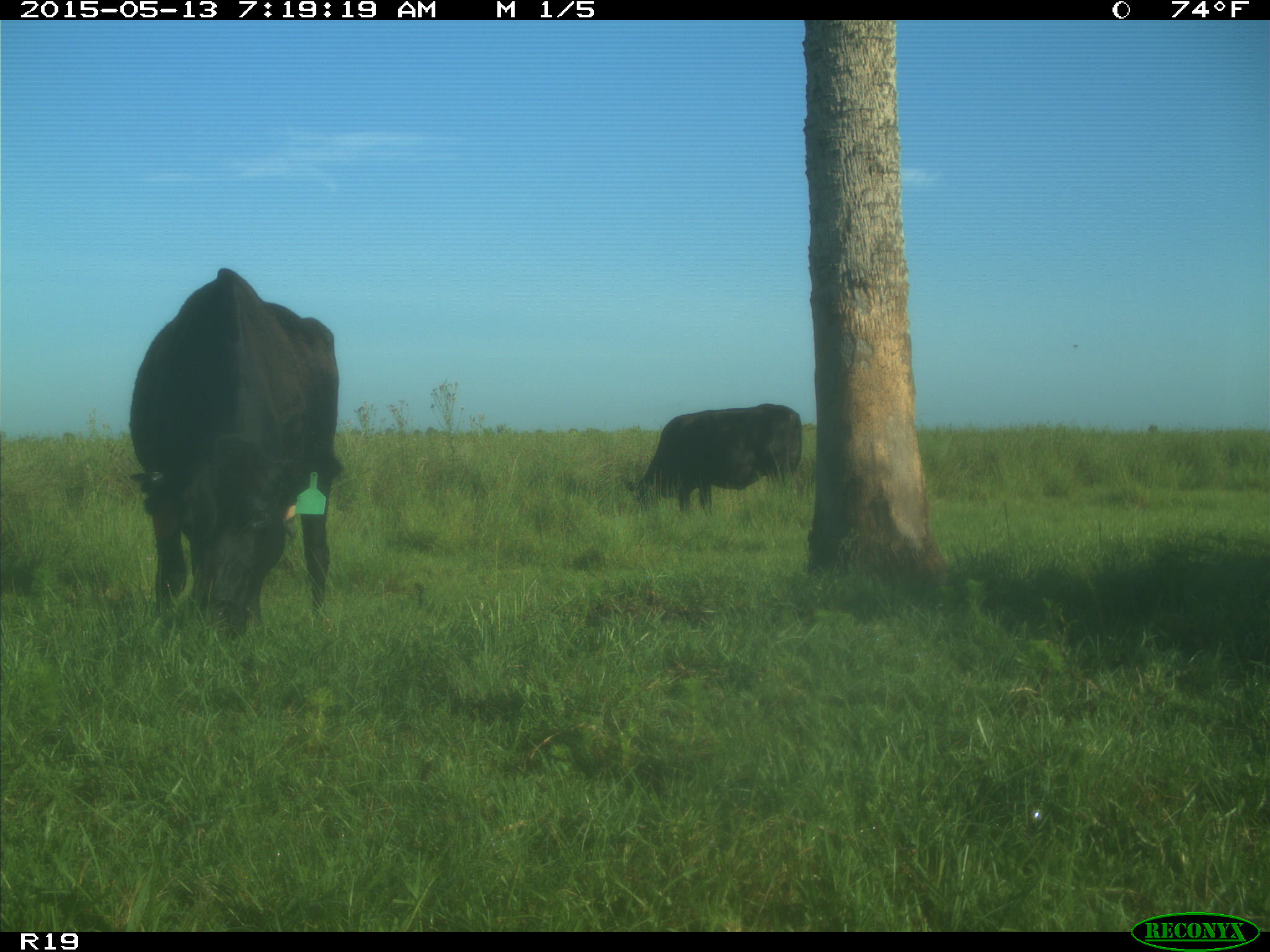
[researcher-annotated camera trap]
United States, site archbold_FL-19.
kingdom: Animalia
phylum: Chordata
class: Mammalia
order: Artiodactyla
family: Bovidae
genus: Bos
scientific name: Bos taurus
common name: domestic cow